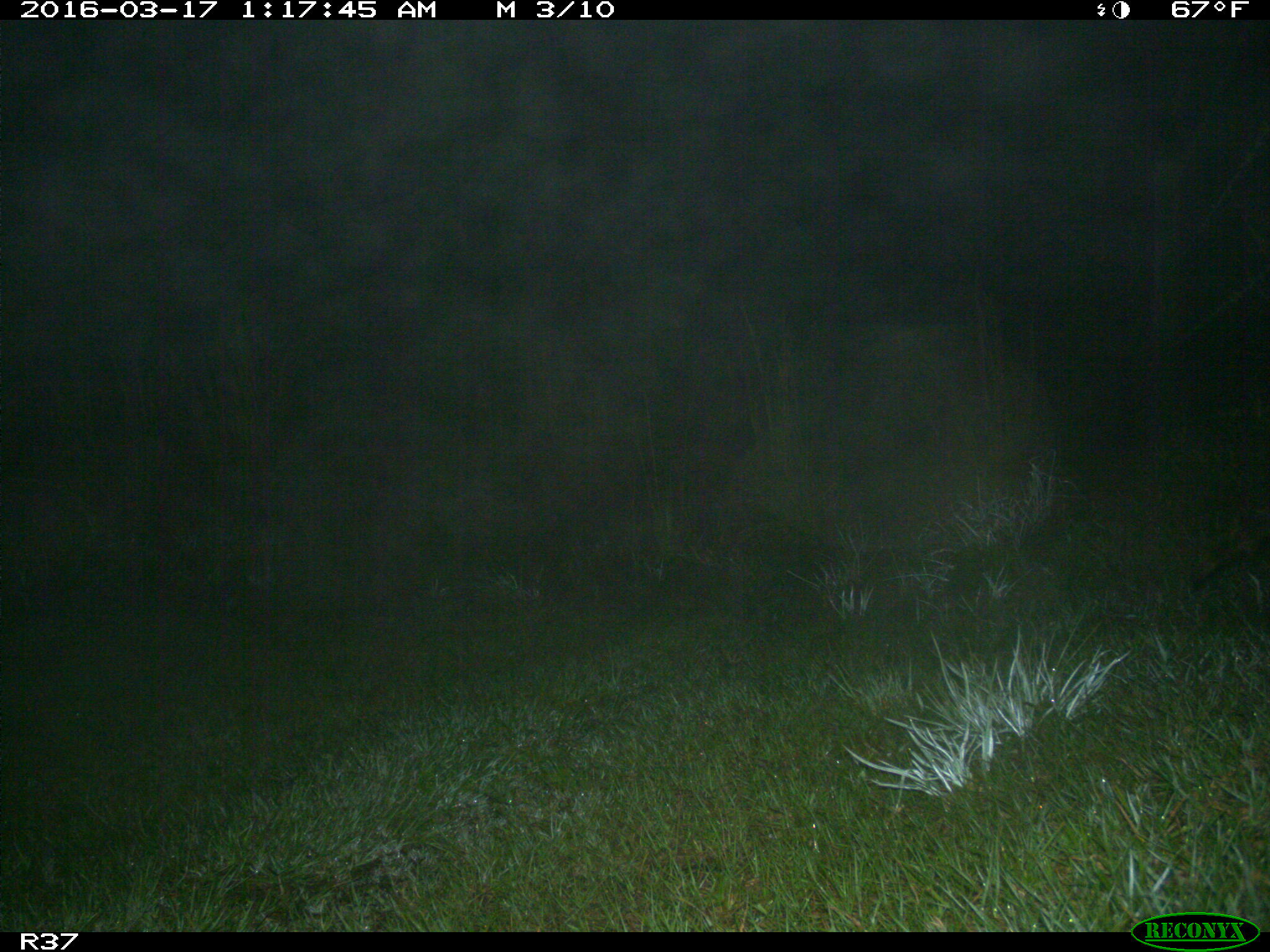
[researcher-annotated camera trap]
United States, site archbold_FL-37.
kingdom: Animalia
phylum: Chordata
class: Mammalia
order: Carnivora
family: Procyonidae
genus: Procyon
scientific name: Procyon lotor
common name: common raccoon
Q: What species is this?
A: Procyon lotor (common raccoon).